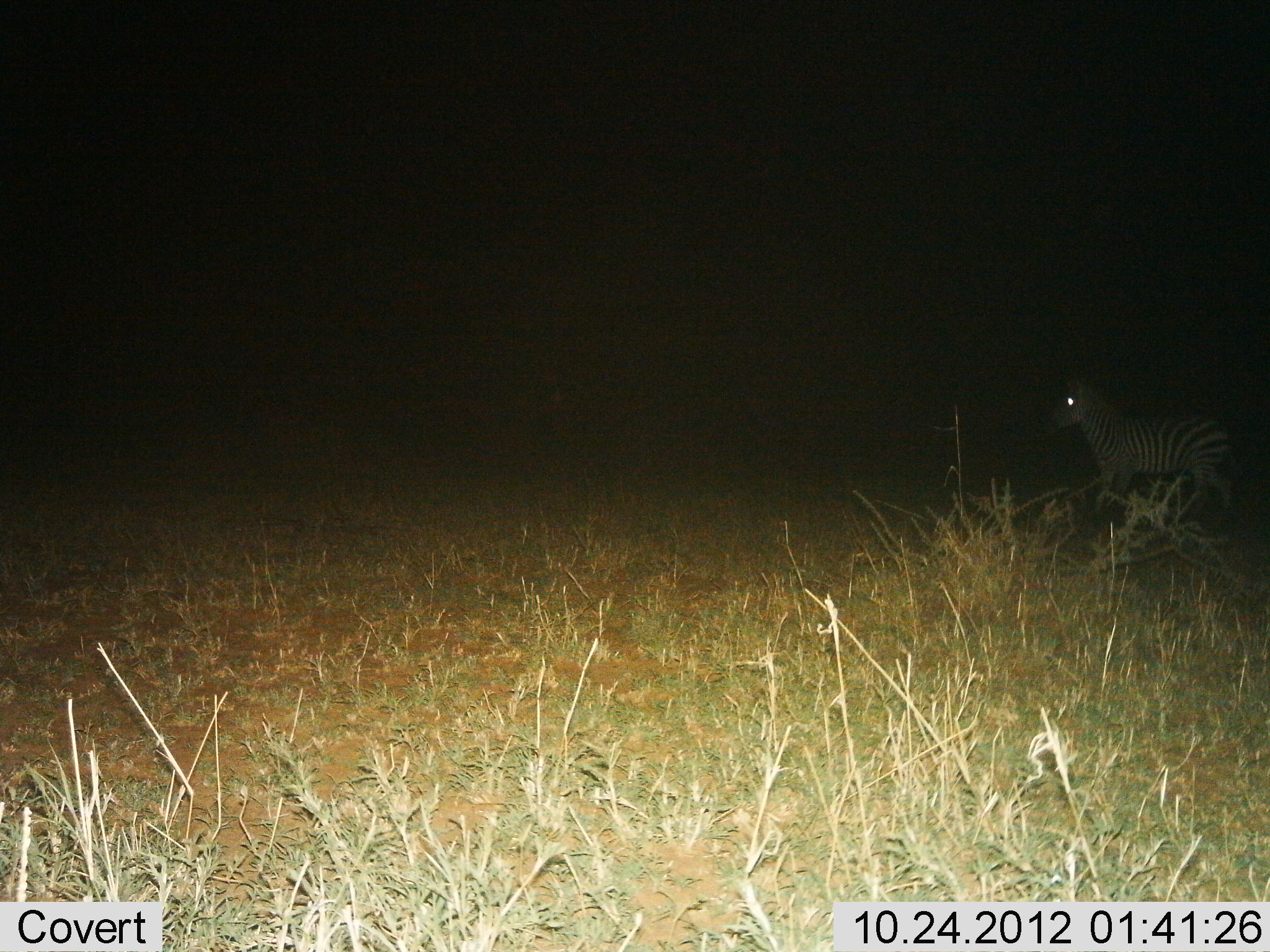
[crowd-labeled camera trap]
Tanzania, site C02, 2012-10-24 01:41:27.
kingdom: Animalia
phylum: Chordata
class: Mammalia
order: Perissodactyla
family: Equidae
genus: Equus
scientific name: Equus quagga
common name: plains zebra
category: zebra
Zebra (plains zebra) (Equus quagga), count 1. Behavior (volunteer vote fractions): standing 30%, resting 0%, moving 70%, interacting 0%. Young present (vote fraction): 0%. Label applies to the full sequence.